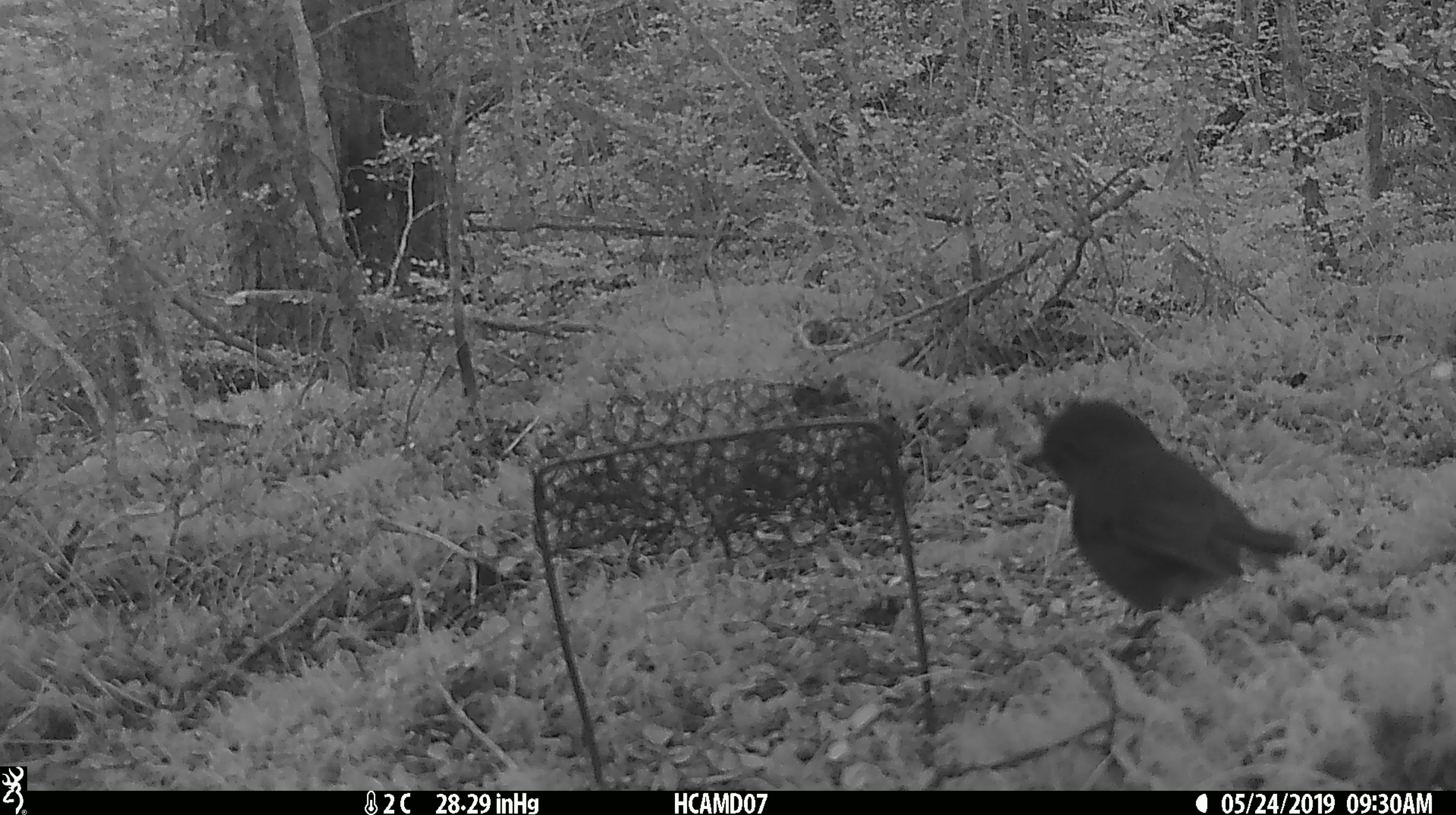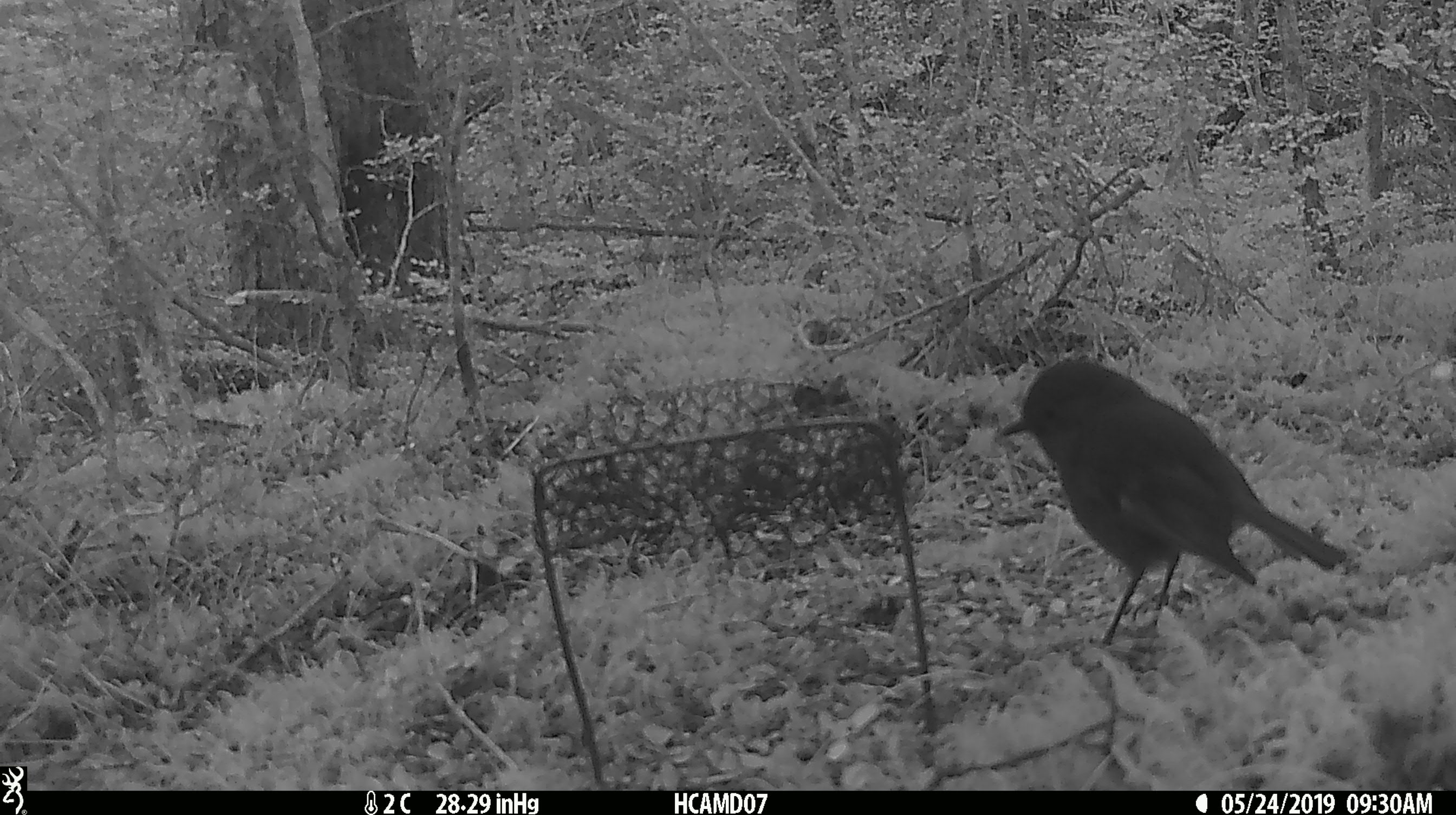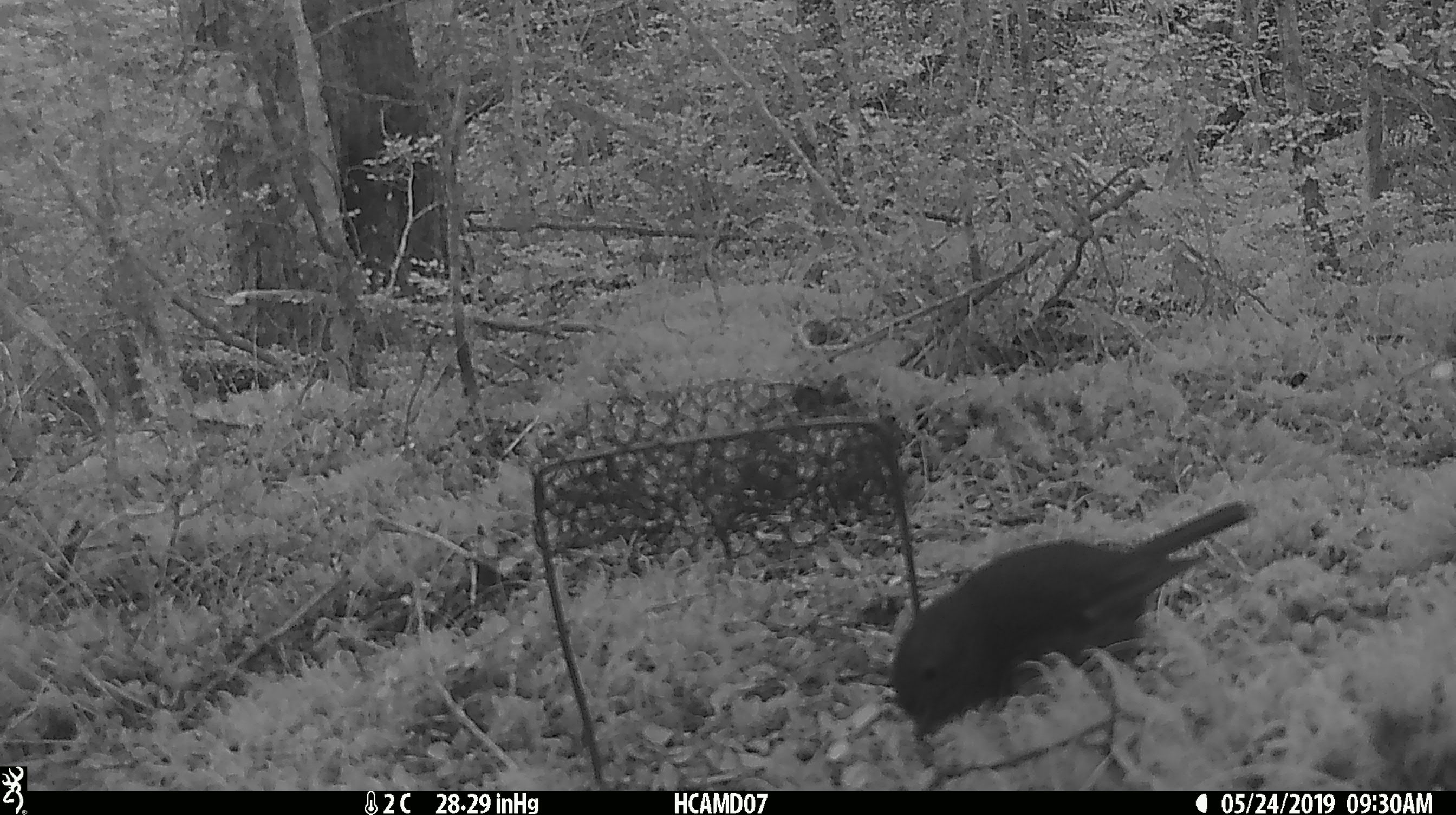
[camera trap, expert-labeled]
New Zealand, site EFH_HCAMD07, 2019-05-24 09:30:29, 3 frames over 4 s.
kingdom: Animalia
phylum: Chordata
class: Aves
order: Passeriformes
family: Petroicidae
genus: Petroica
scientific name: Petroica macrocephala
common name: tomtit